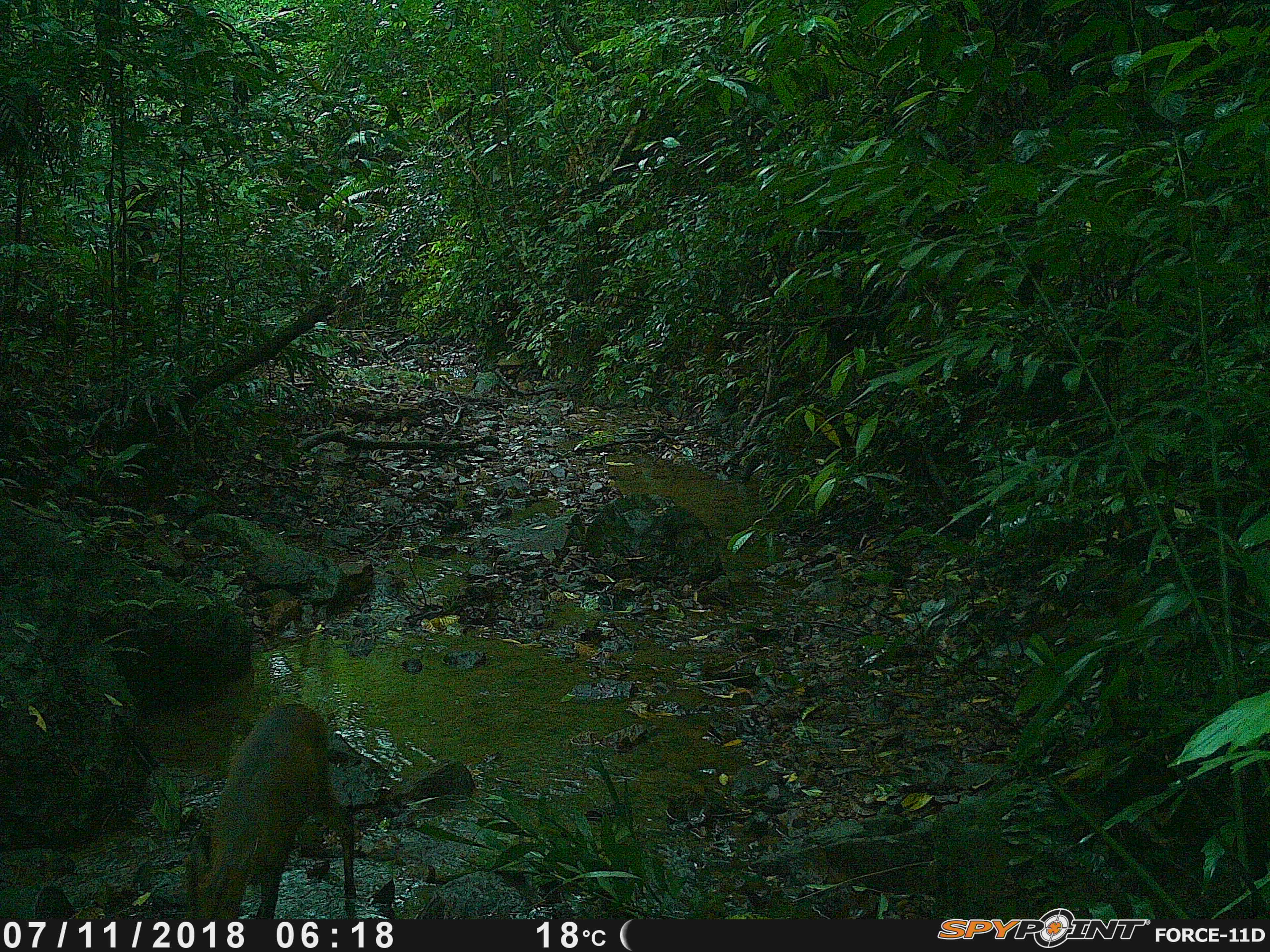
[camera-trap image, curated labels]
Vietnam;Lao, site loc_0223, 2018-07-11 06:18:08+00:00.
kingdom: Animalia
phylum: Chordata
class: Mammalia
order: Artiodactyla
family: Cervidae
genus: Muntiacus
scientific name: Muntiacus vuquangensis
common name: large-antlered muntjac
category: large antlered muntjac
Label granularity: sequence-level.